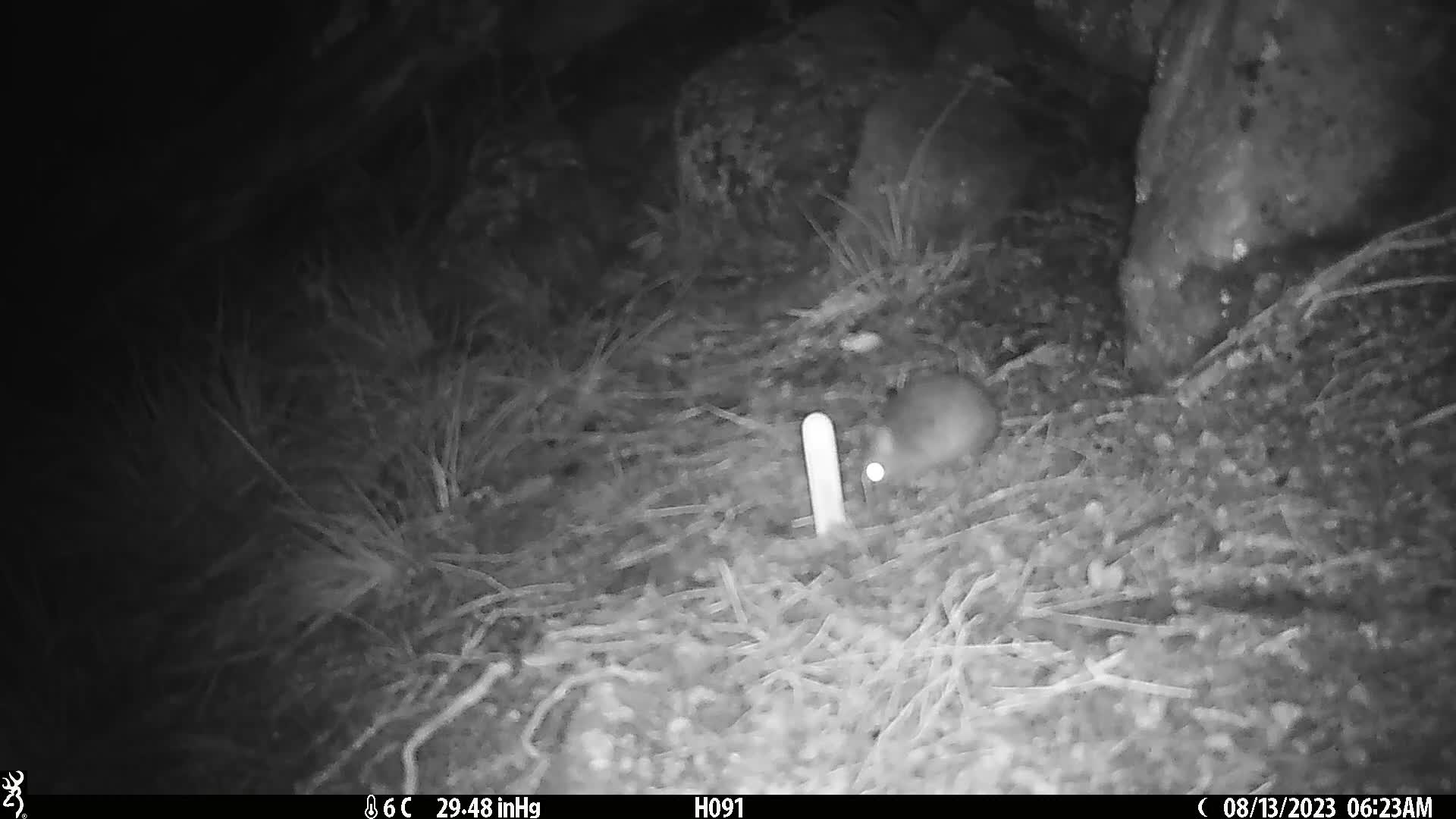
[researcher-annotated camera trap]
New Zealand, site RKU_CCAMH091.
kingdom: Animalia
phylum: Chordata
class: Mammalia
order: Rodentia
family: Muridae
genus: Rattus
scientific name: Rattus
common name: rat